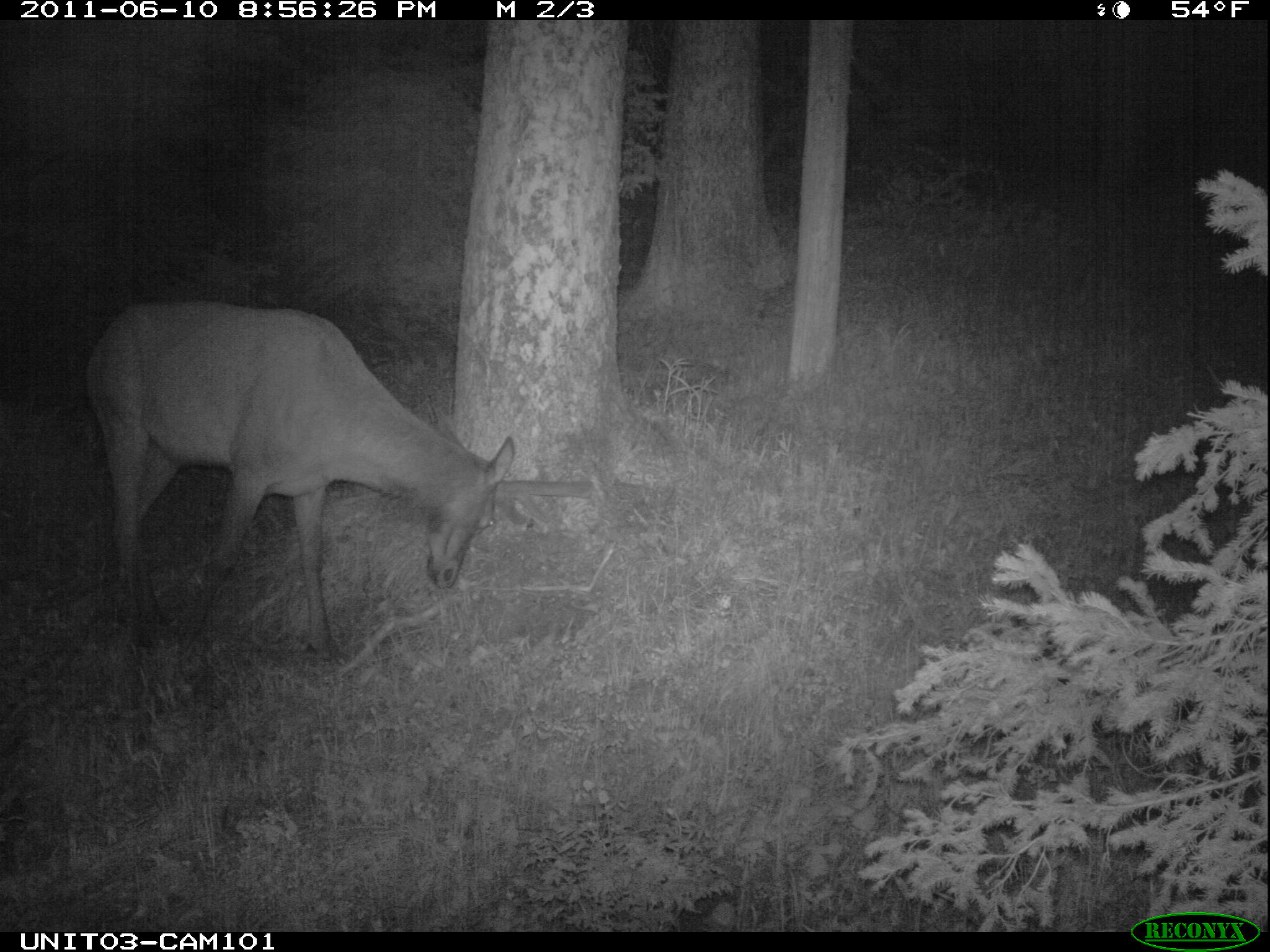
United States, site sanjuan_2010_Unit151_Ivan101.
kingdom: Animalia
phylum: Chordata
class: Mammalia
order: Artiodactyla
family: Cervidae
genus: Cervus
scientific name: Cervus elaphus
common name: red deer